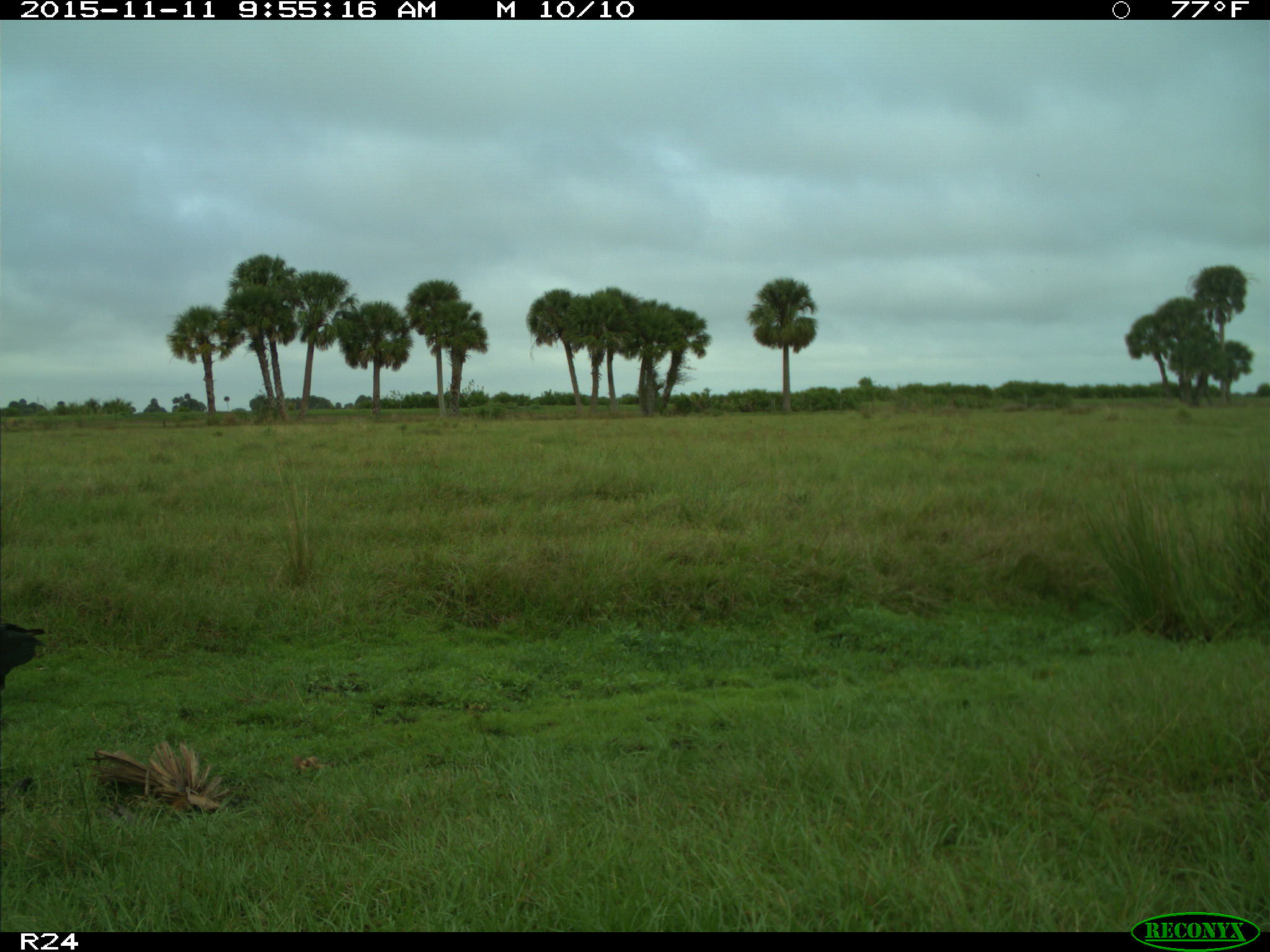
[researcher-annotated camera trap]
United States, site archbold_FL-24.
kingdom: Animalia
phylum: Chordata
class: Aves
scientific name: Aves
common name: birds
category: unidentified bird